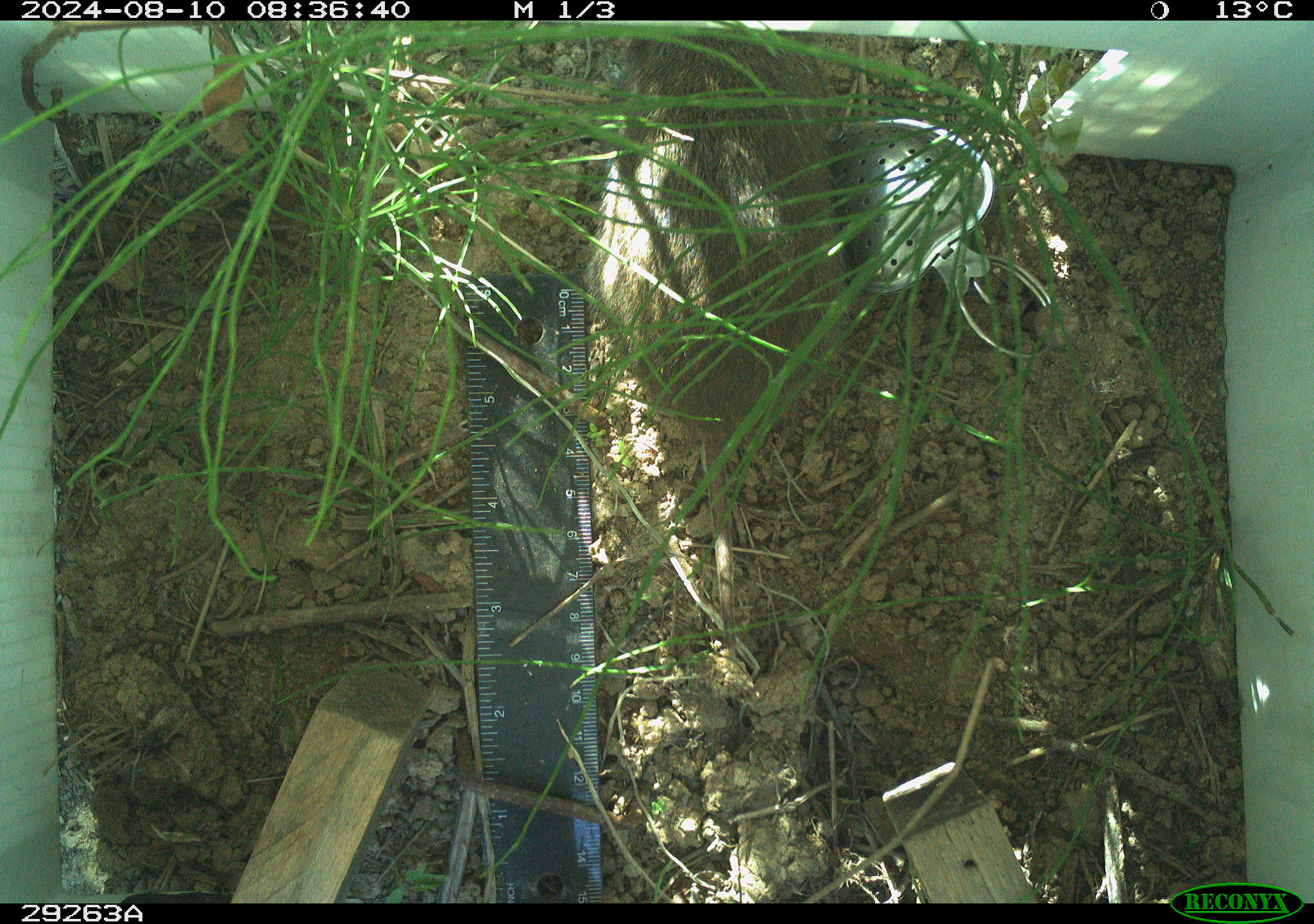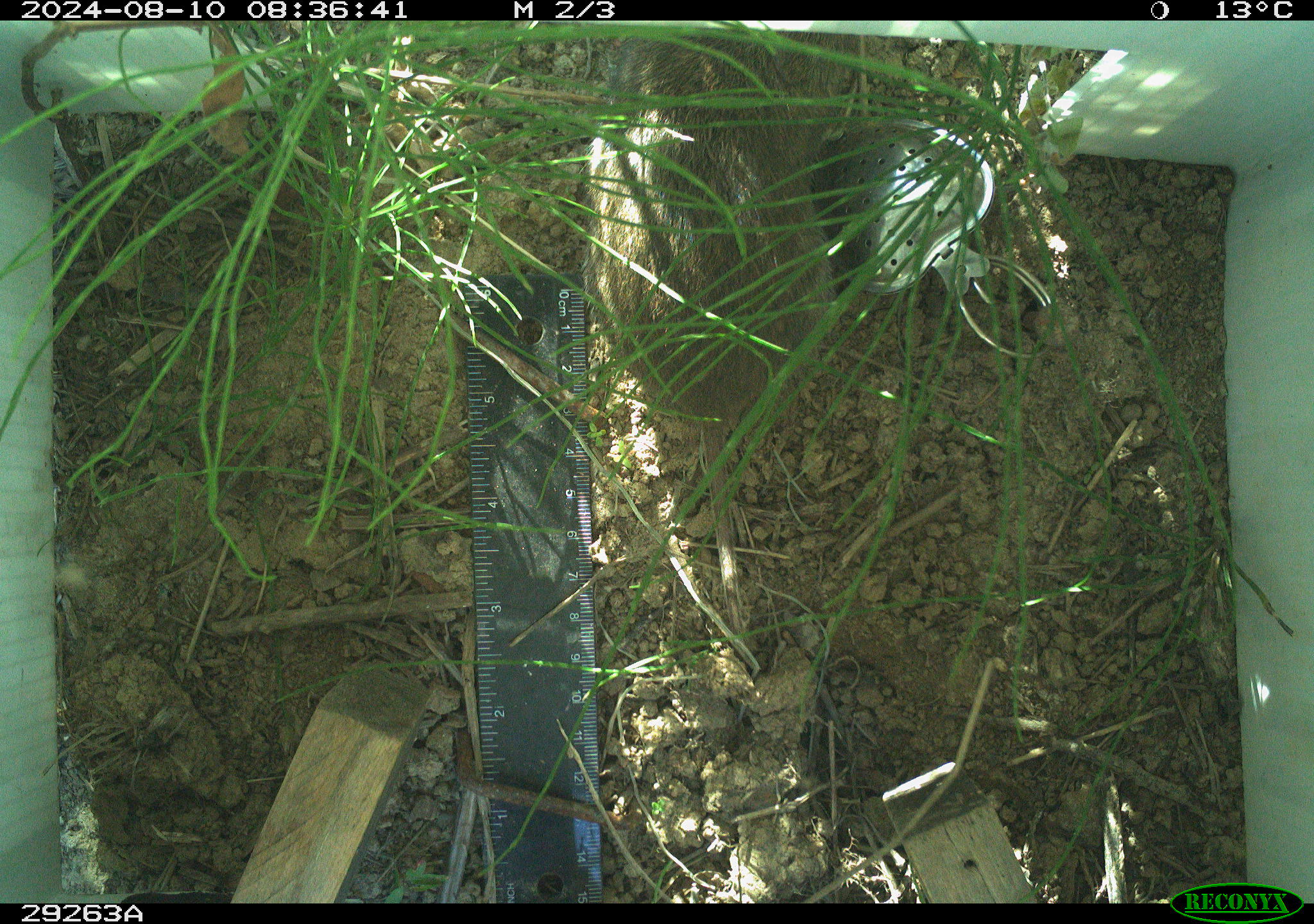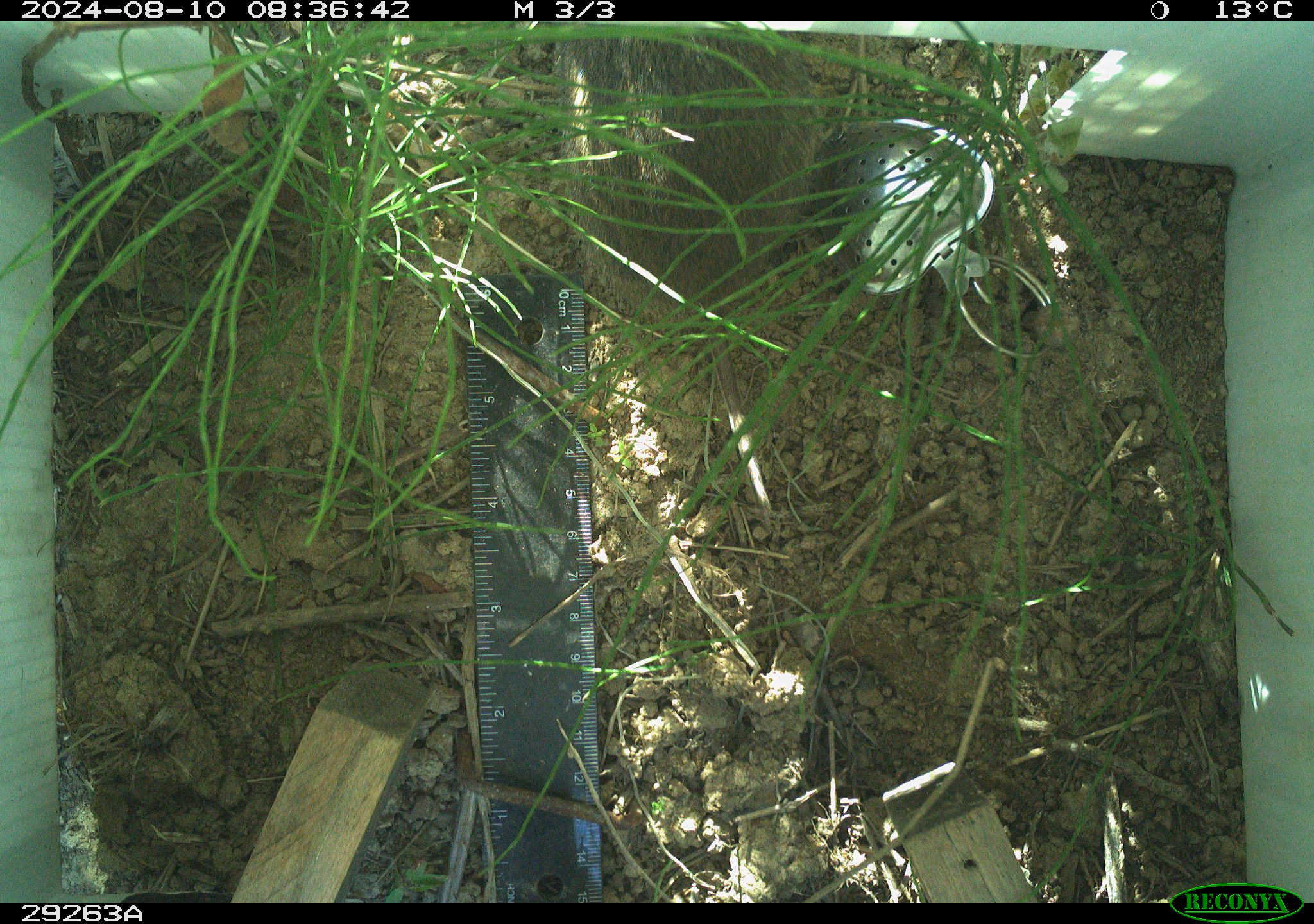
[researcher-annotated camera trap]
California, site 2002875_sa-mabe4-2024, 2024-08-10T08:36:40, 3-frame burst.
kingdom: Animalia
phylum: Chordata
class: Mammalia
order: Rodentia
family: Cricetidae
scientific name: Arvicolinae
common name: voles, lemmings, and muskrats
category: arvicolinae subfamily